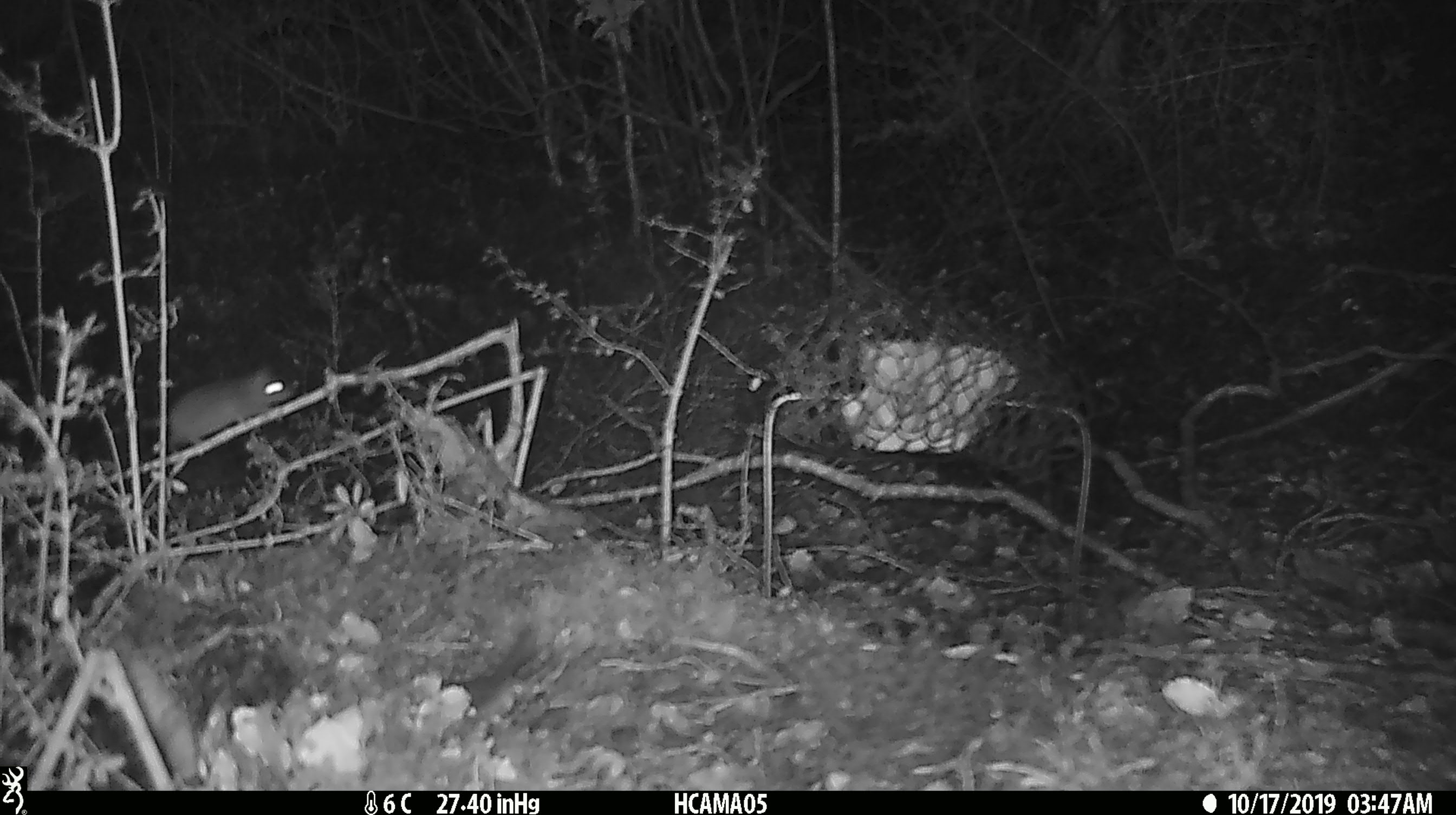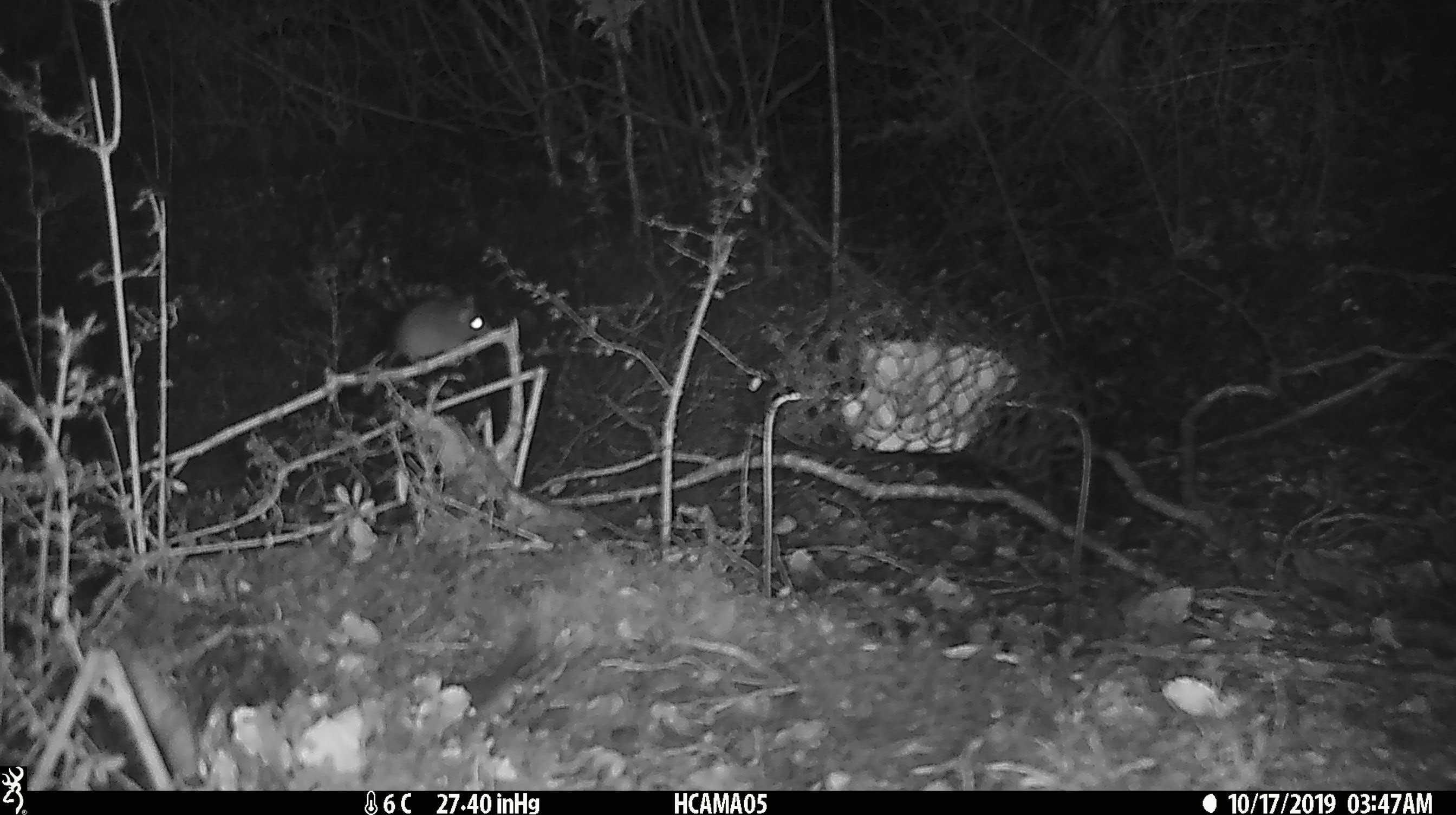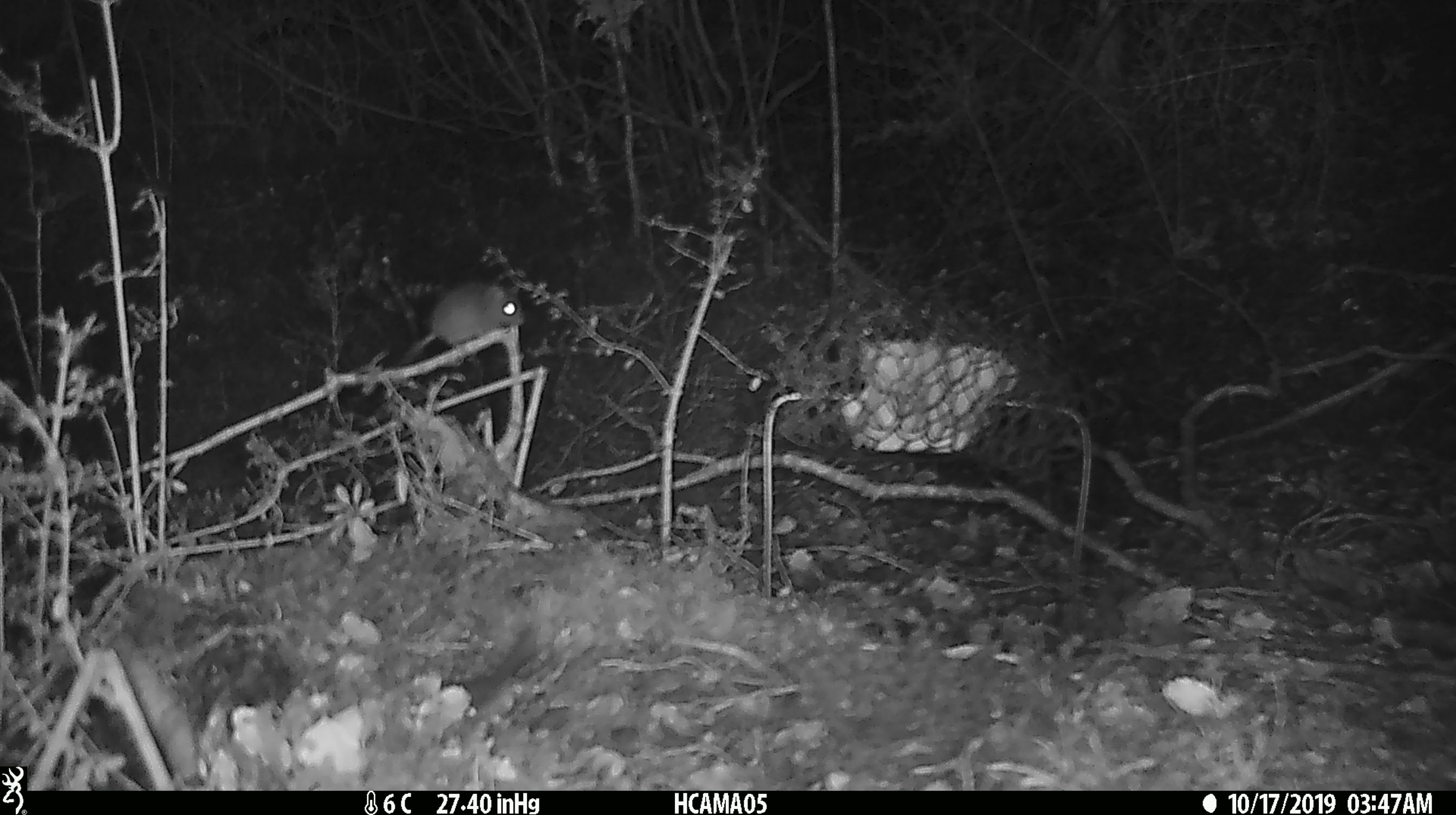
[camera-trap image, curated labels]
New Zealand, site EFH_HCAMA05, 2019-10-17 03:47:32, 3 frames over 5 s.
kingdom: Animalia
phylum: Chordata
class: Mammalia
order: Rodentia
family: Muridae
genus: Mus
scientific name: Mus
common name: mouse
Mouse (Mus).